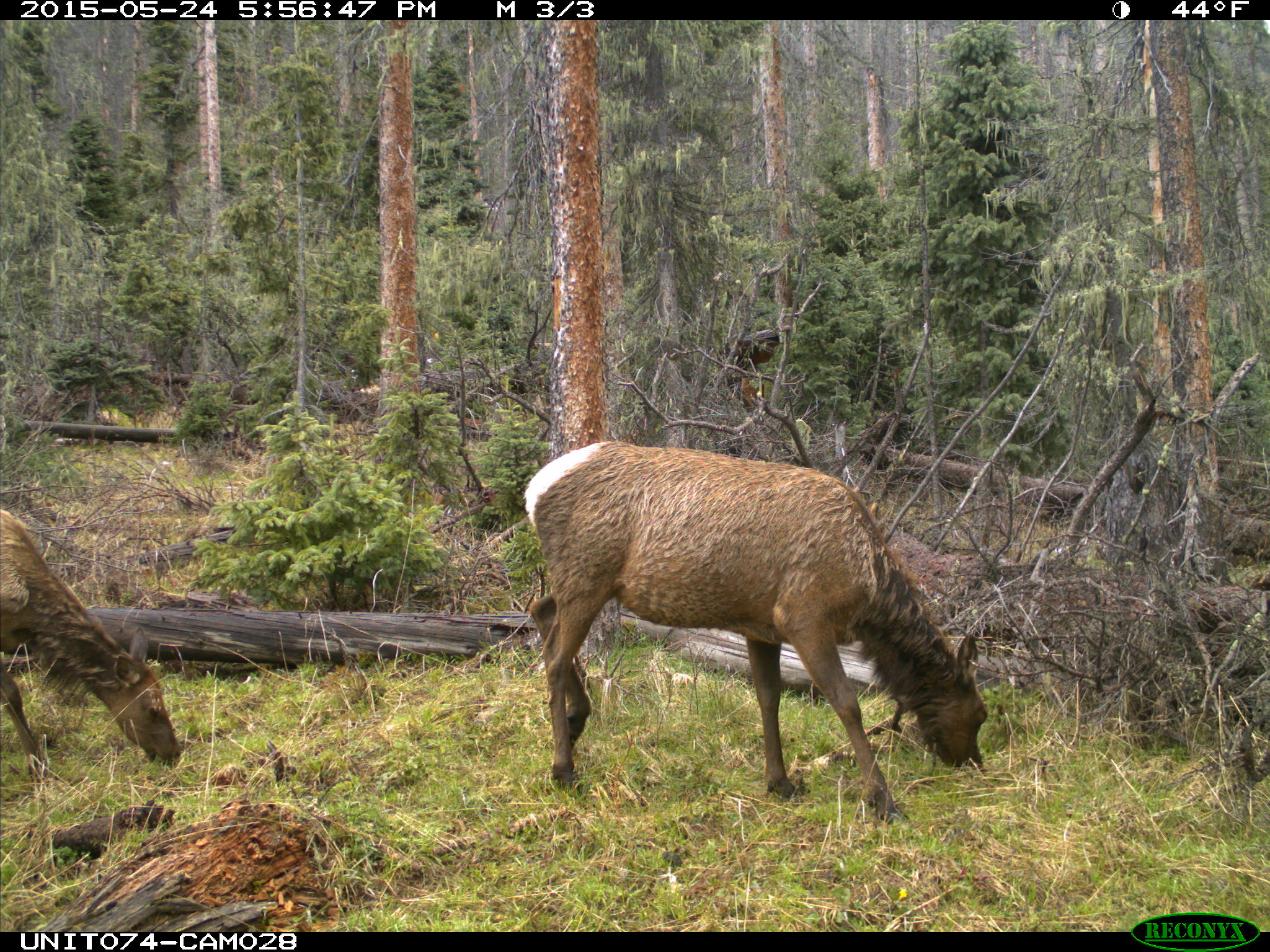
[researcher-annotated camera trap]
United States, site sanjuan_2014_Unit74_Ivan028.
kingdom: Animalia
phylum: Chordata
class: Mammalia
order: Artiodactyla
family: Cervidae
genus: Cervus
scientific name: Cervus elaphus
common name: red deer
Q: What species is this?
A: Cervus elaphus (red deer).